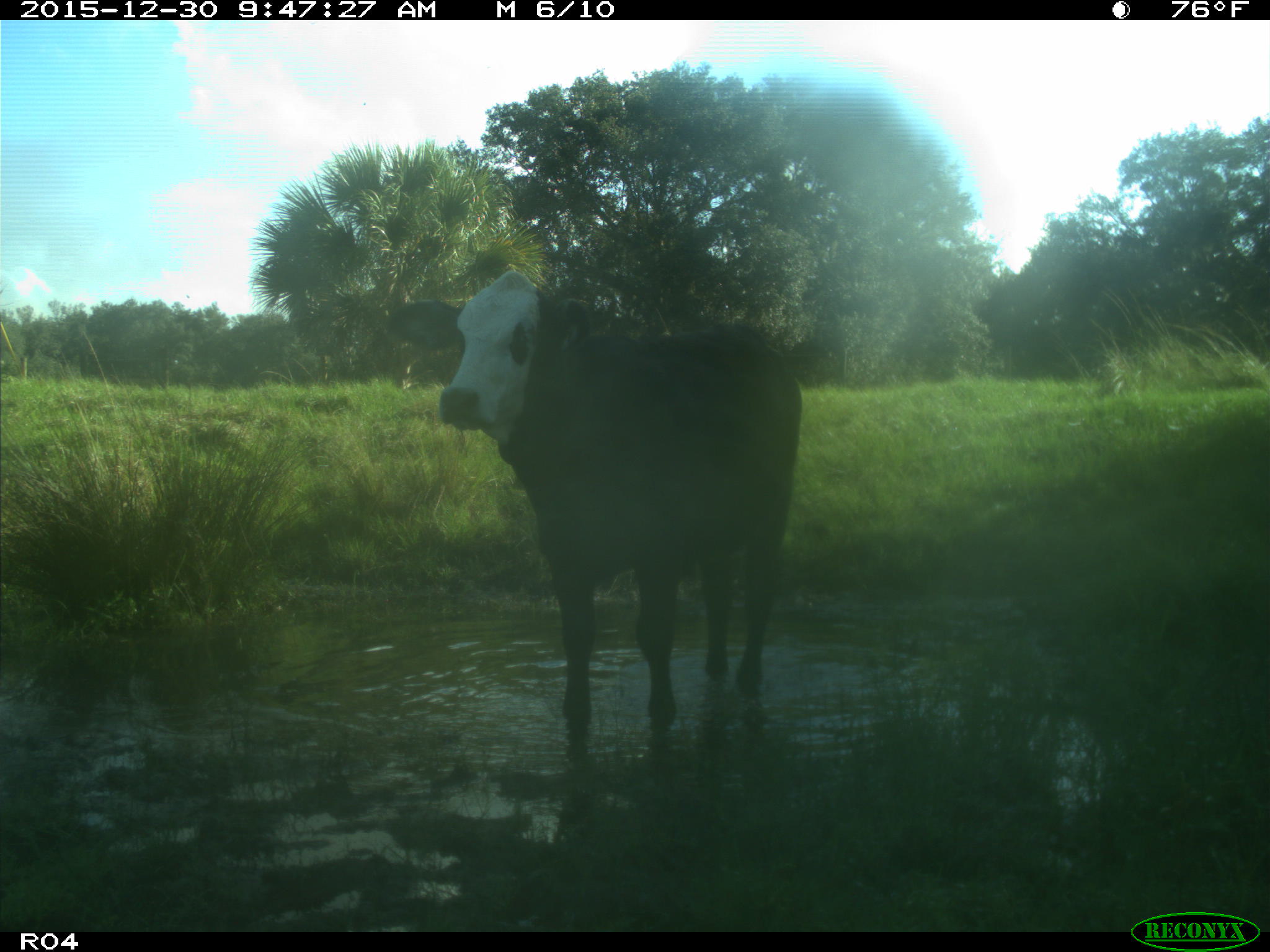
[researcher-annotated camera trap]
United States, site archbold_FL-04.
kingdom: Animalia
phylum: Chordata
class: Mammalia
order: Artiodactyla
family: Bovidae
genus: Bos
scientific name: Bos taurus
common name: domestic cow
Bos taurus (domestic cow).